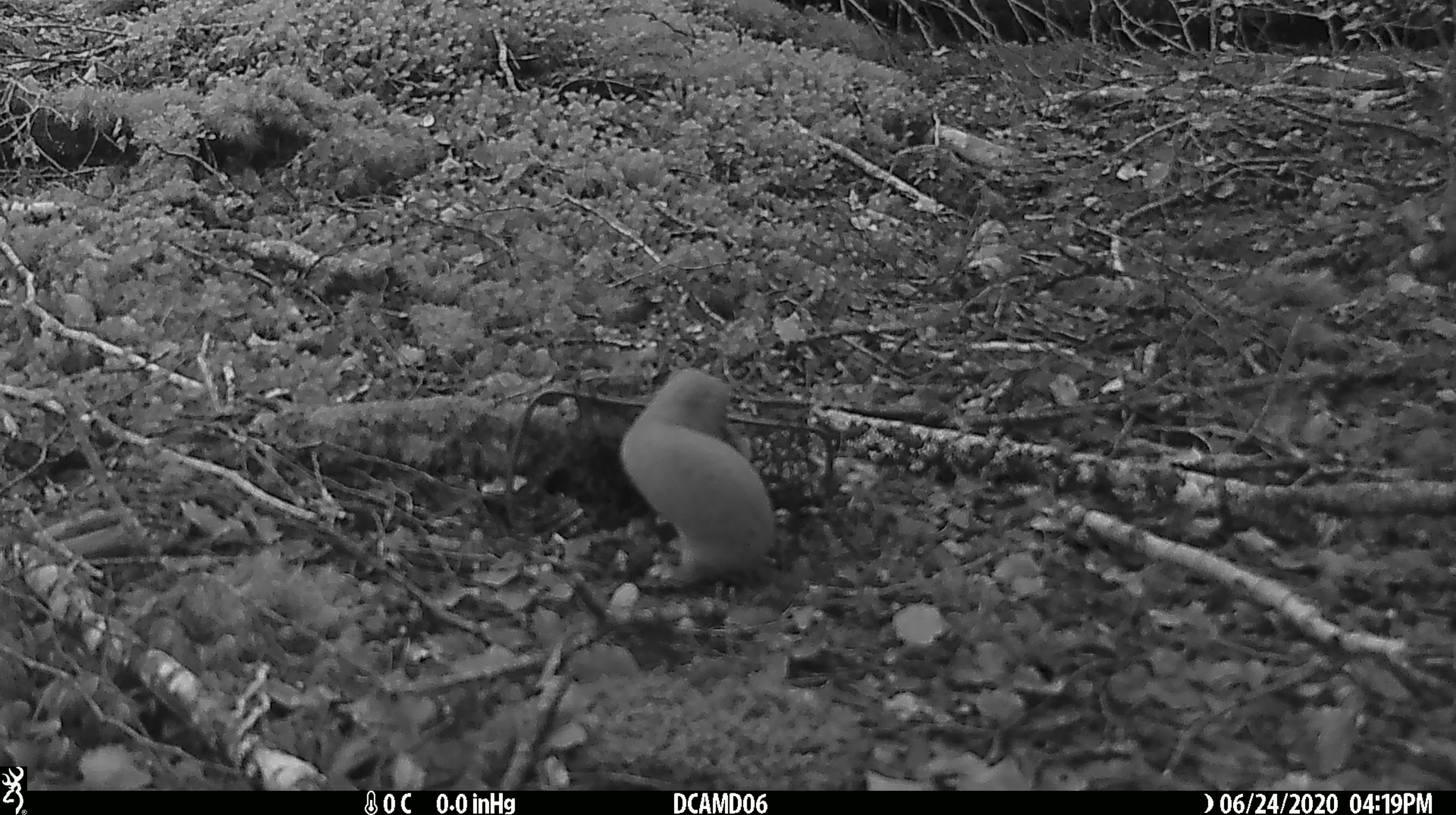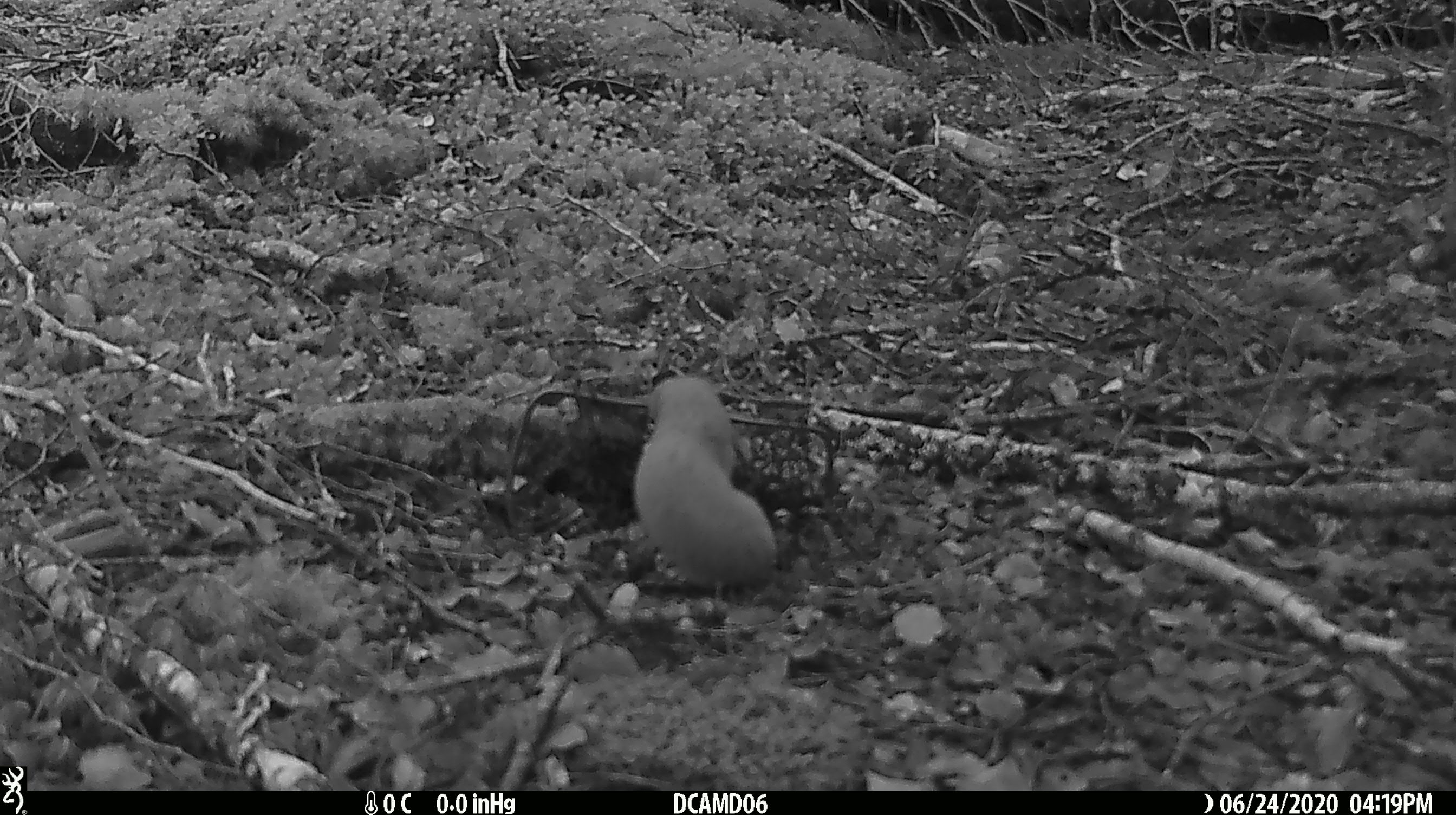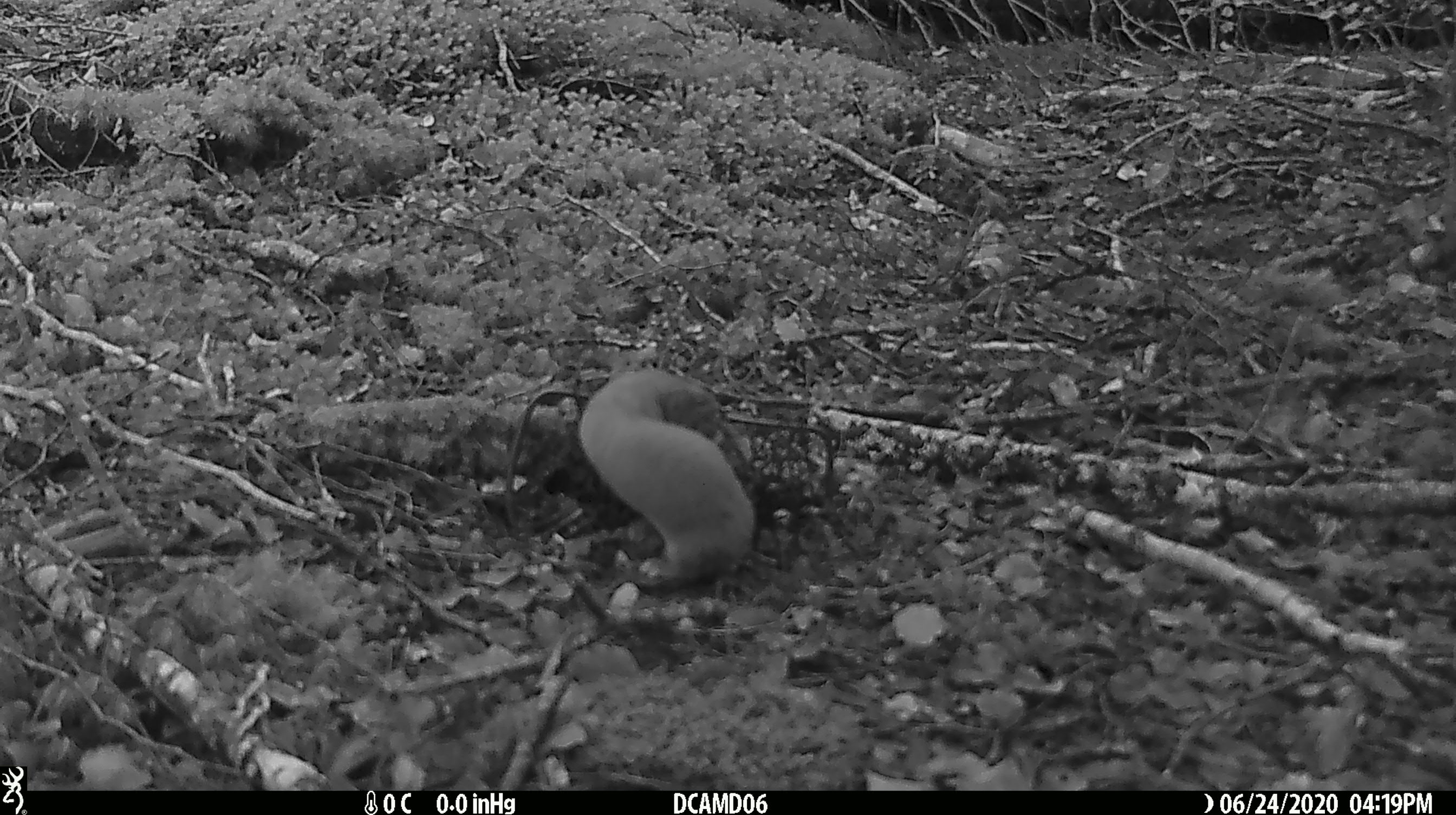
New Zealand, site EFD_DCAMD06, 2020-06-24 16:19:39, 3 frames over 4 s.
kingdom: Animalia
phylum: Chordata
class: Mammalia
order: Carnivora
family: Mustelidae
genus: Mustela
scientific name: Mustela nivalis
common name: least weasel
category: weasel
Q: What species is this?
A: Weasel (least weasel) (Mustela nivalis).